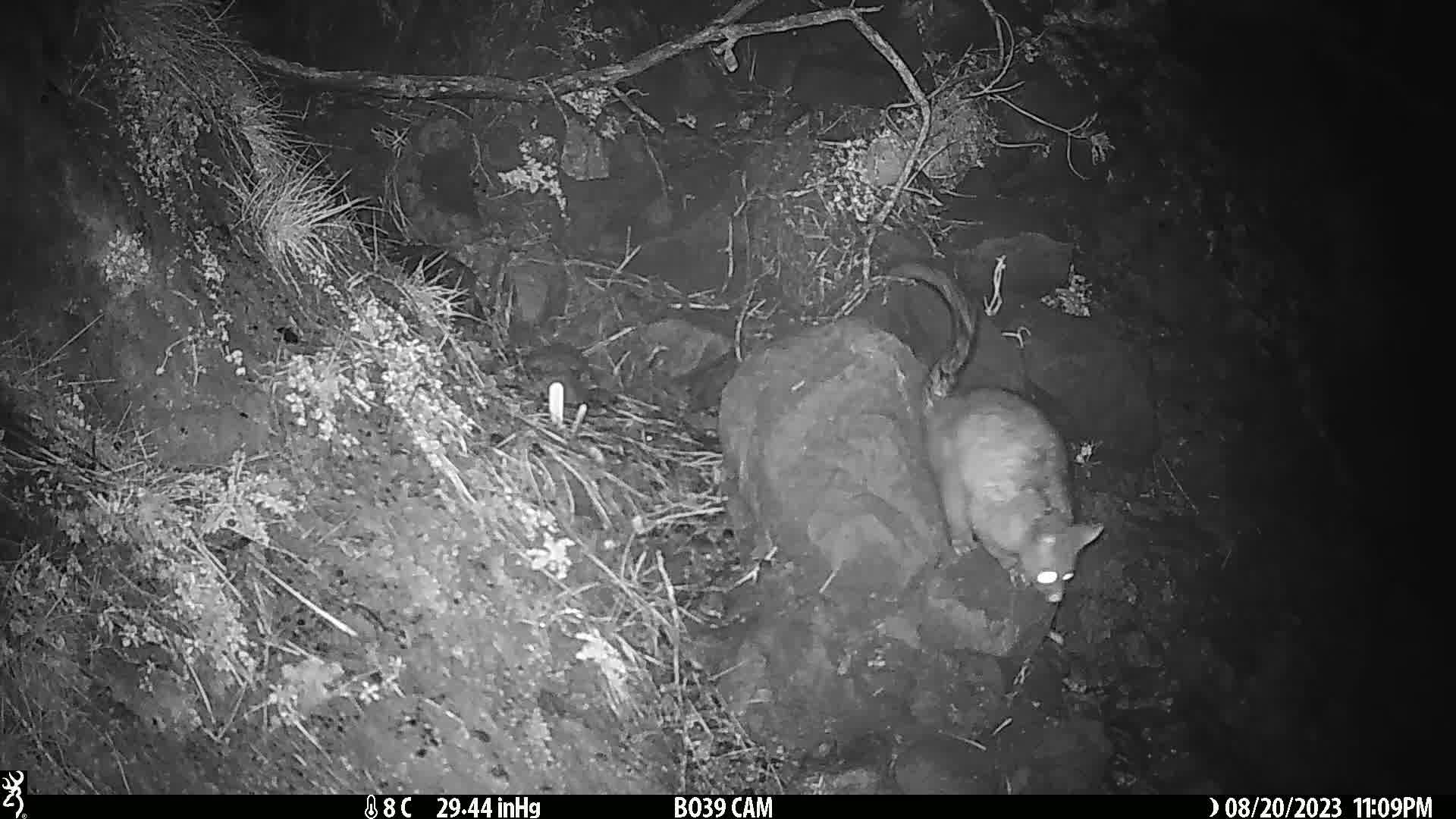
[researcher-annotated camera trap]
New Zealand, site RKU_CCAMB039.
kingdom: Animalia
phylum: Chordata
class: Mammalia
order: Diprotodontia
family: Phalangeridae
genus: Trichosurus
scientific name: Trichosurus vulpecula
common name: common brushtail possum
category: possum